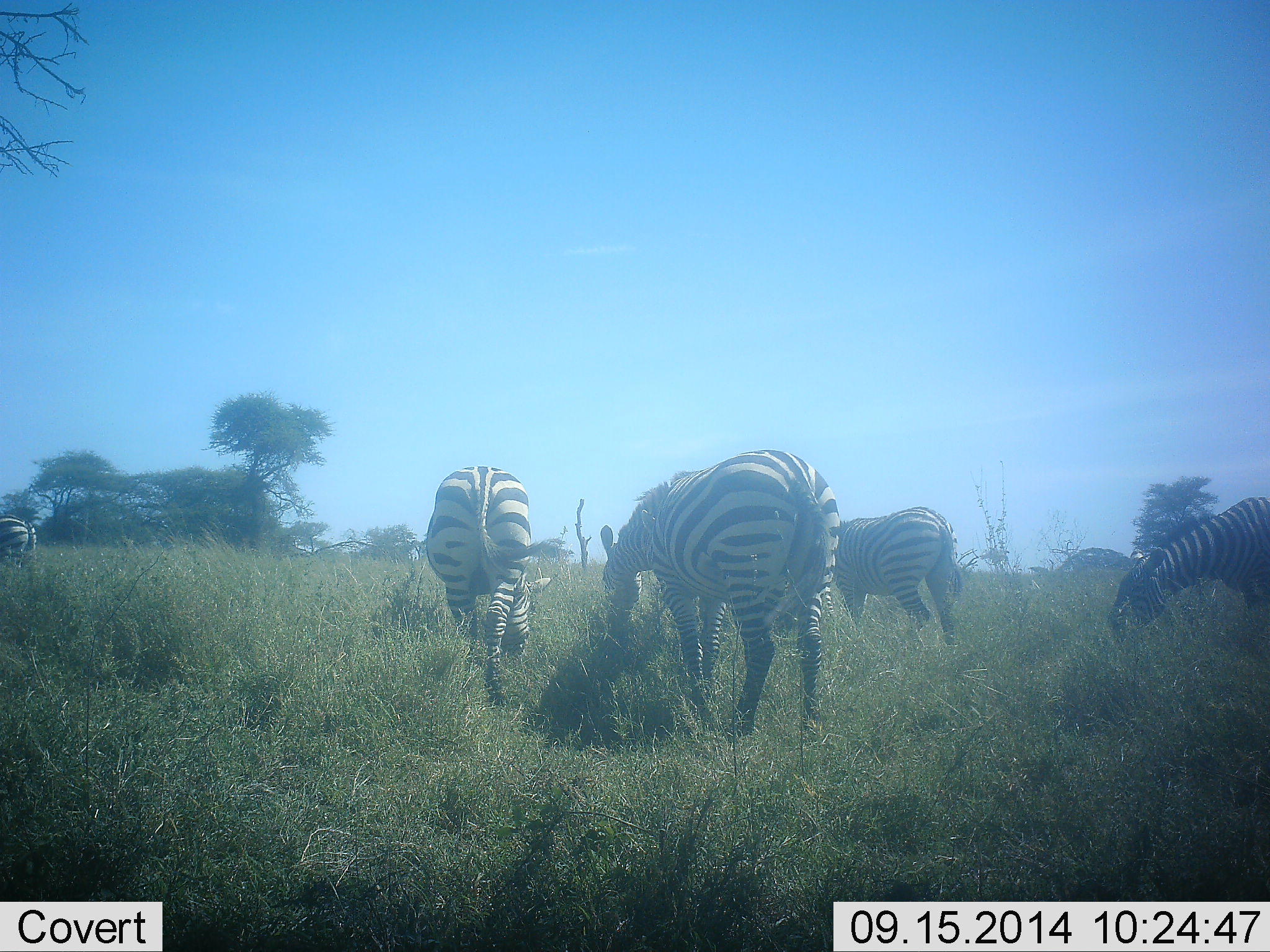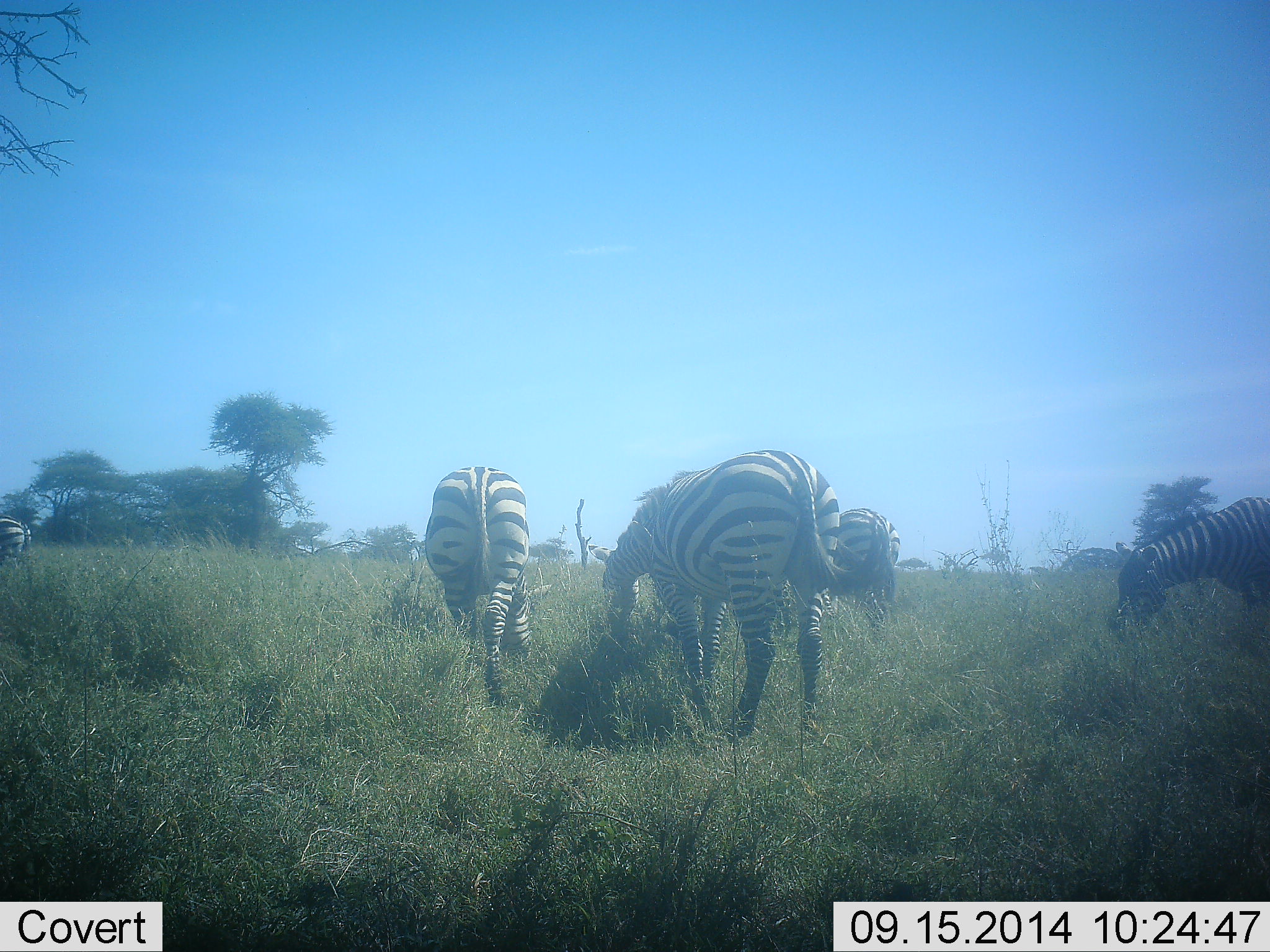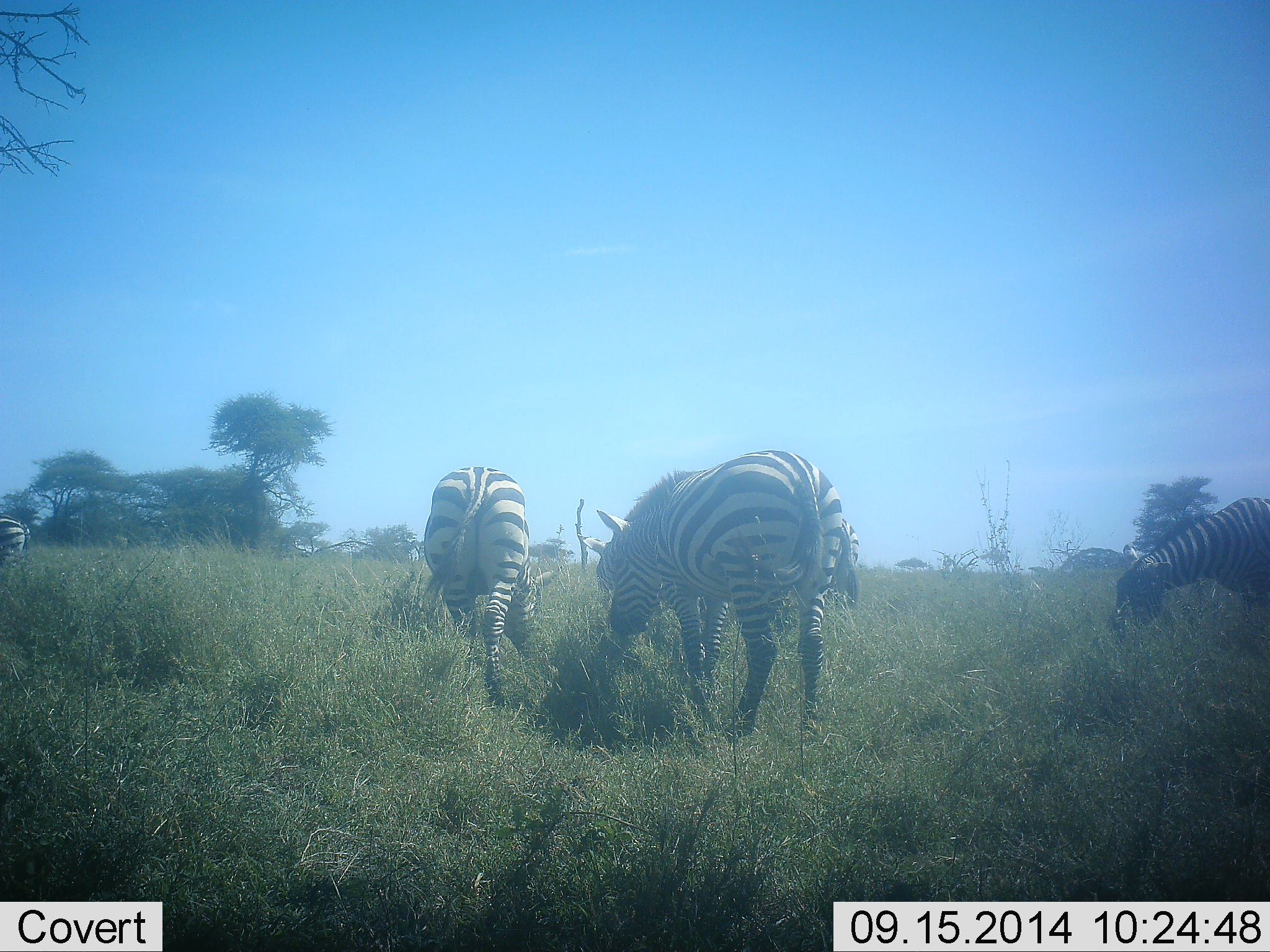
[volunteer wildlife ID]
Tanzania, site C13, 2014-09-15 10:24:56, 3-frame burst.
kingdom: Animalia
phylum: Chordata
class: Mammalia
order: Perissodactyla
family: Equidae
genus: Equus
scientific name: Equus quagga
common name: plains zebra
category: zebra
Zebra (plains zebra) (Equus quagga), count 5. Behavior (volunteer vote fractions): standing 20%, resting 0%, moving 40%, interacting 0%. Young present (vote fraction): 0%. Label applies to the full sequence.